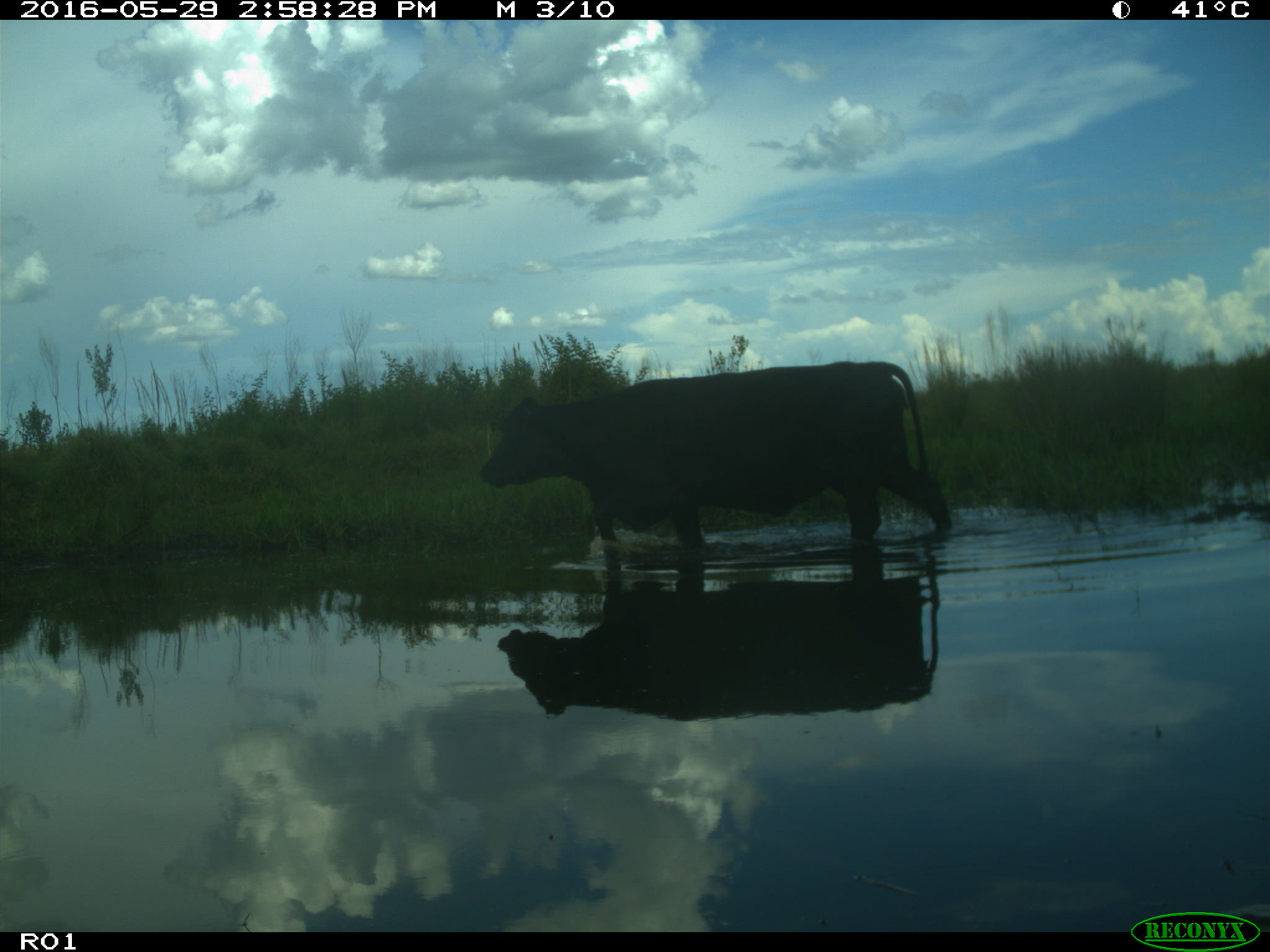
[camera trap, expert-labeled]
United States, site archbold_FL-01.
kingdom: Animalia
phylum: Chordata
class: Mammalia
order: Artiodactyla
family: Bovidae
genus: Bos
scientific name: Bos taurus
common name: domestic cow